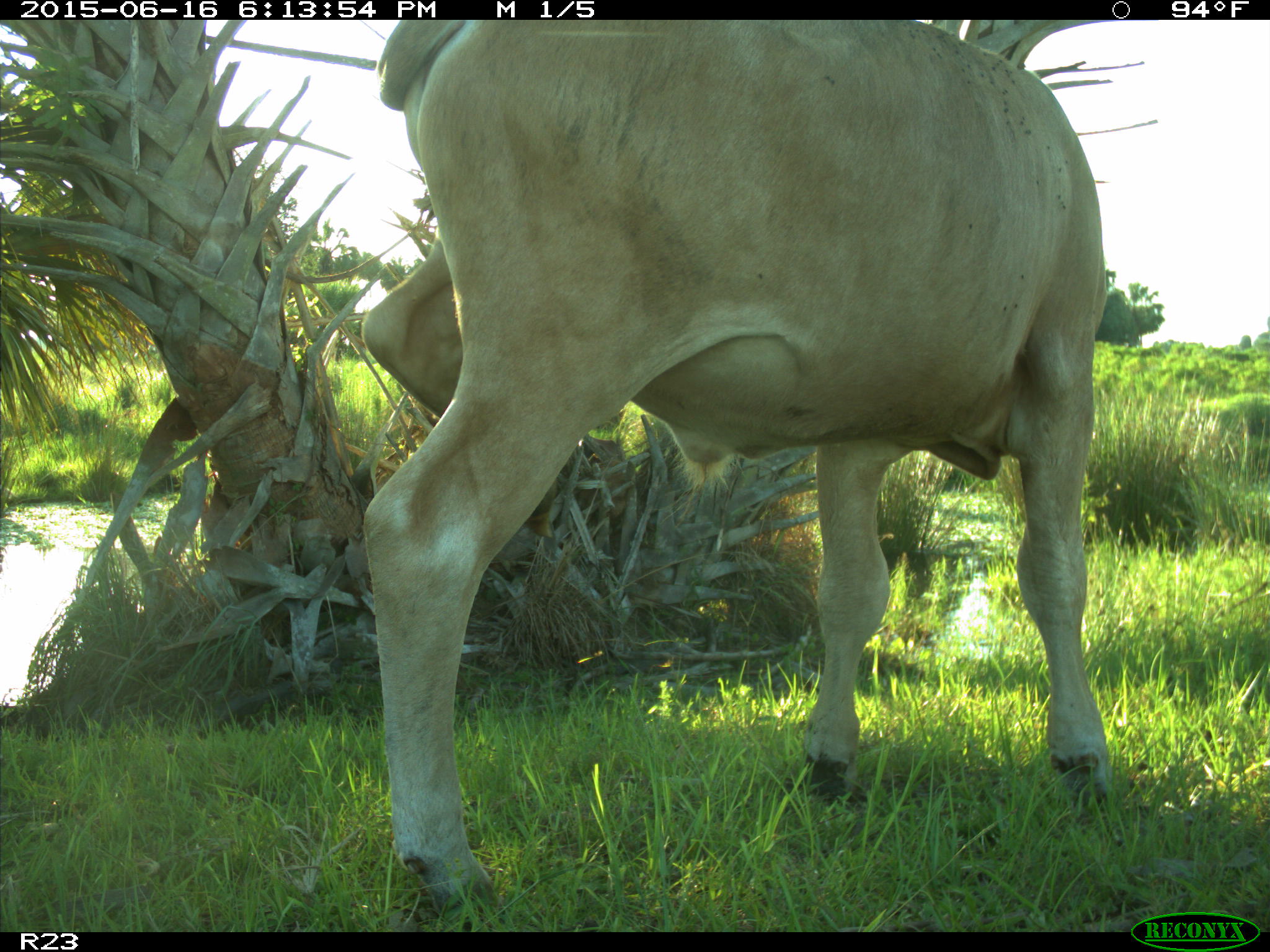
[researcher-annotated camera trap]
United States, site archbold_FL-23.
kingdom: Animalia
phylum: Chordata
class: Mammalia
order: Artiodactyla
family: Bovidae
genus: Bos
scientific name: Bos taurus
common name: domestic cow